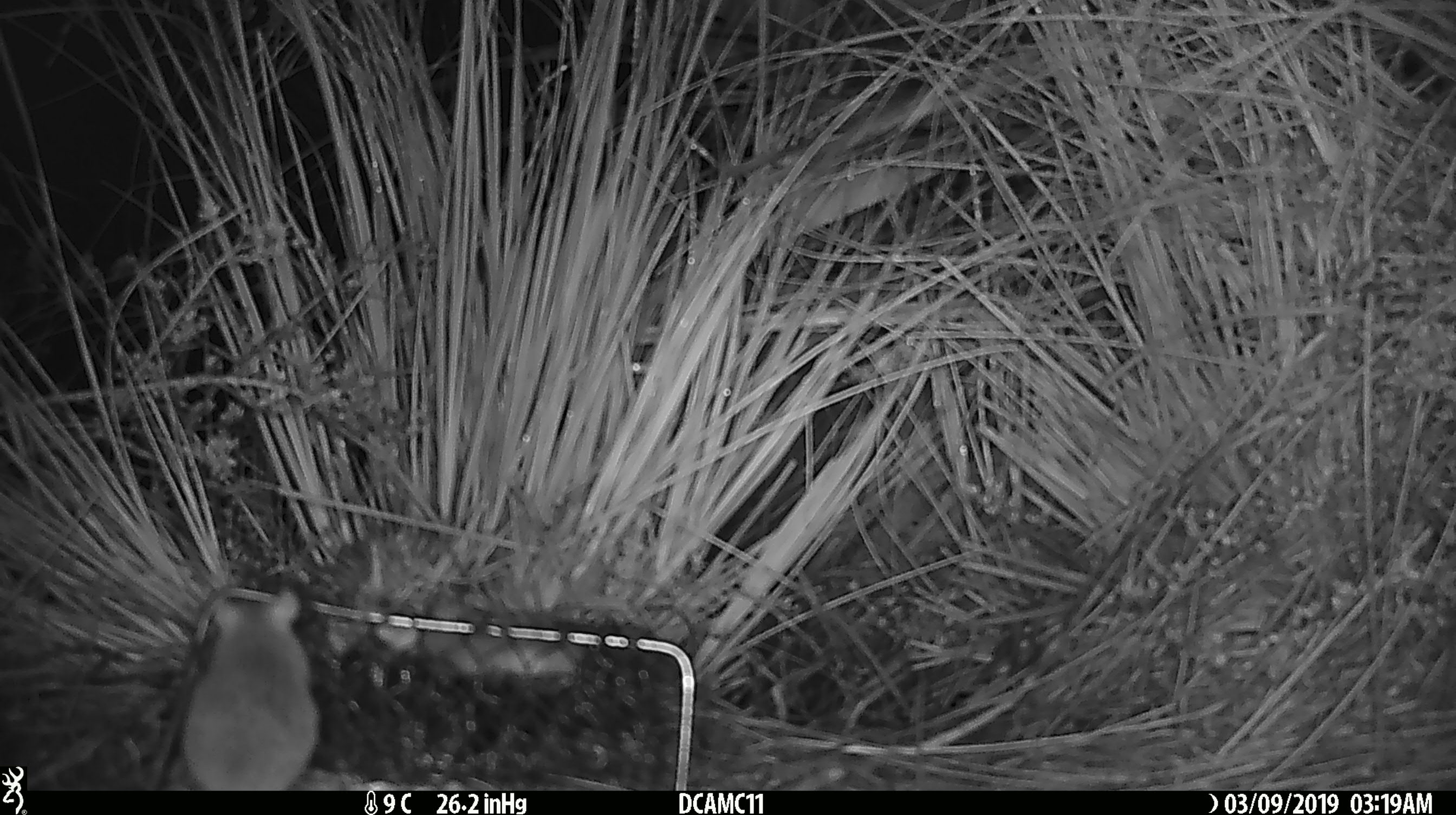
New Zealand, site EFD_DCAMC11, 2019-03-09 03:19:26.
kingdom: Animalia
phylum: Chordata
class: Mammalia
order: Rodentia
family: Muridae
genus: Mus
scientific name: Mus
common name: mouse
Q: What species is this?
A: Mouse (Mus).